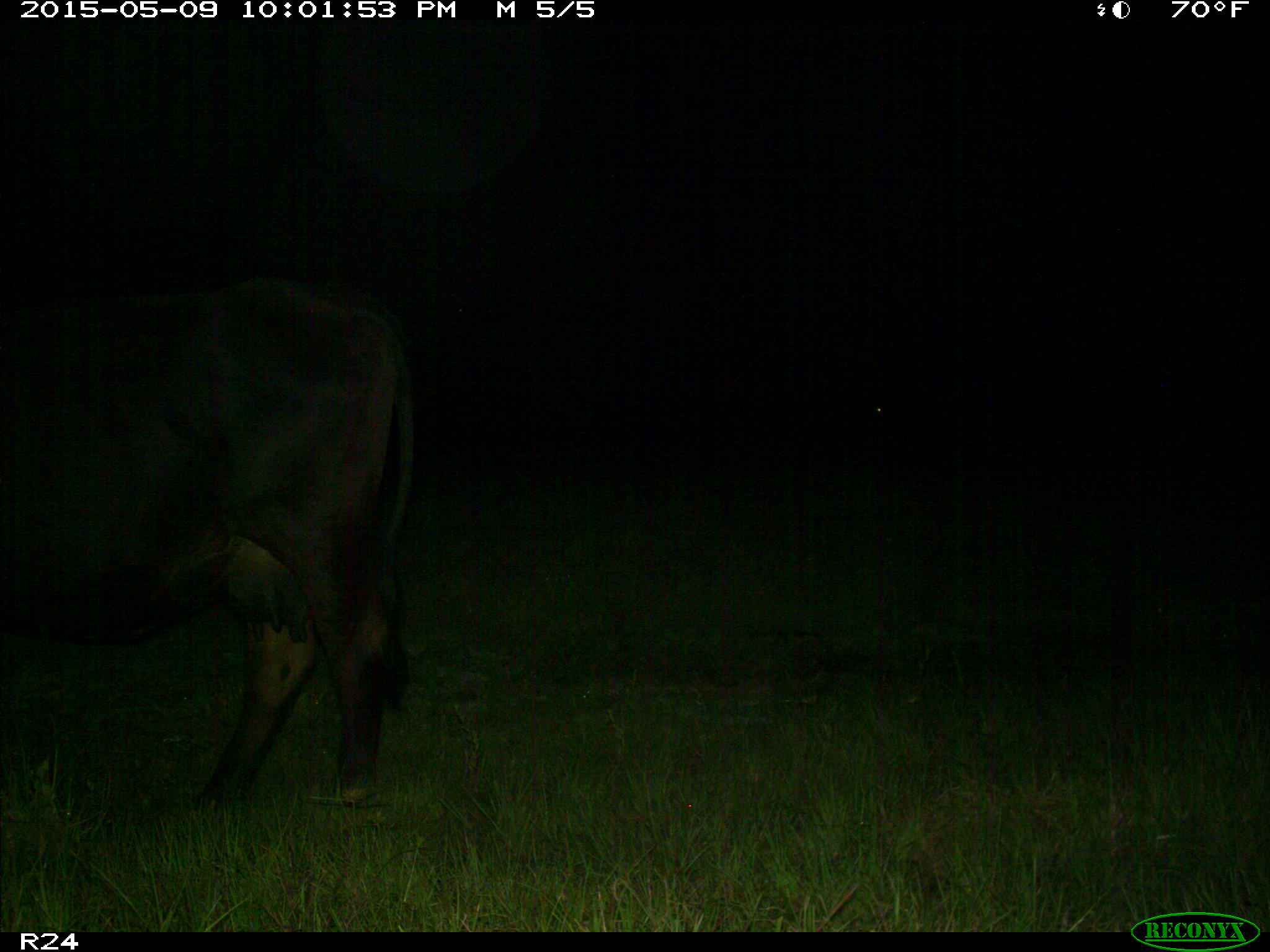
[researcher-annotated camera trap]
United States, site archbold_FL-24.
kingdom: Animalia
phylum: Chordata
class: Mammalia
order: Artiodactyla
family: Bovidae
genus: Bos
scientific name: Bos taurus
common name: domestic cow